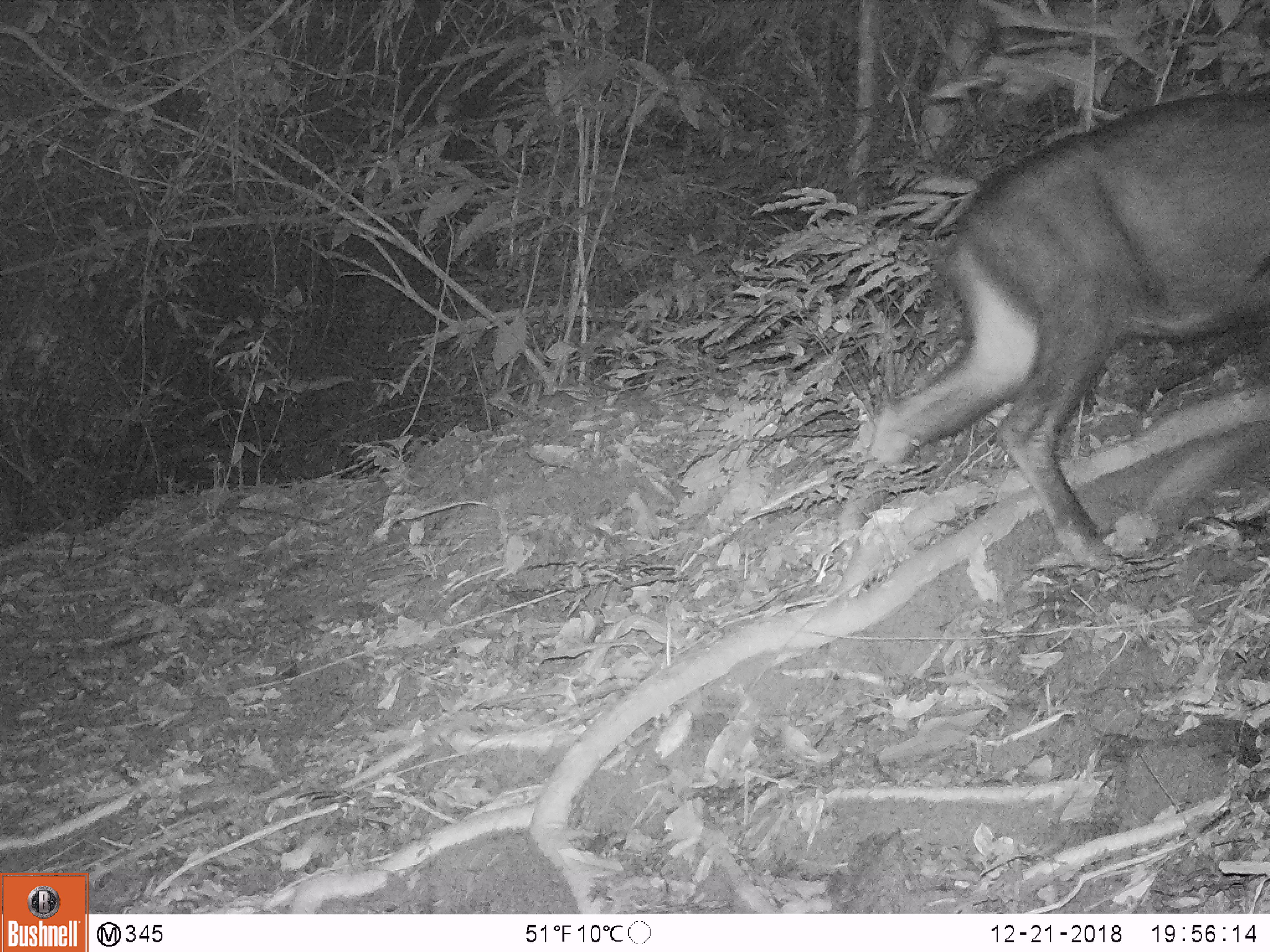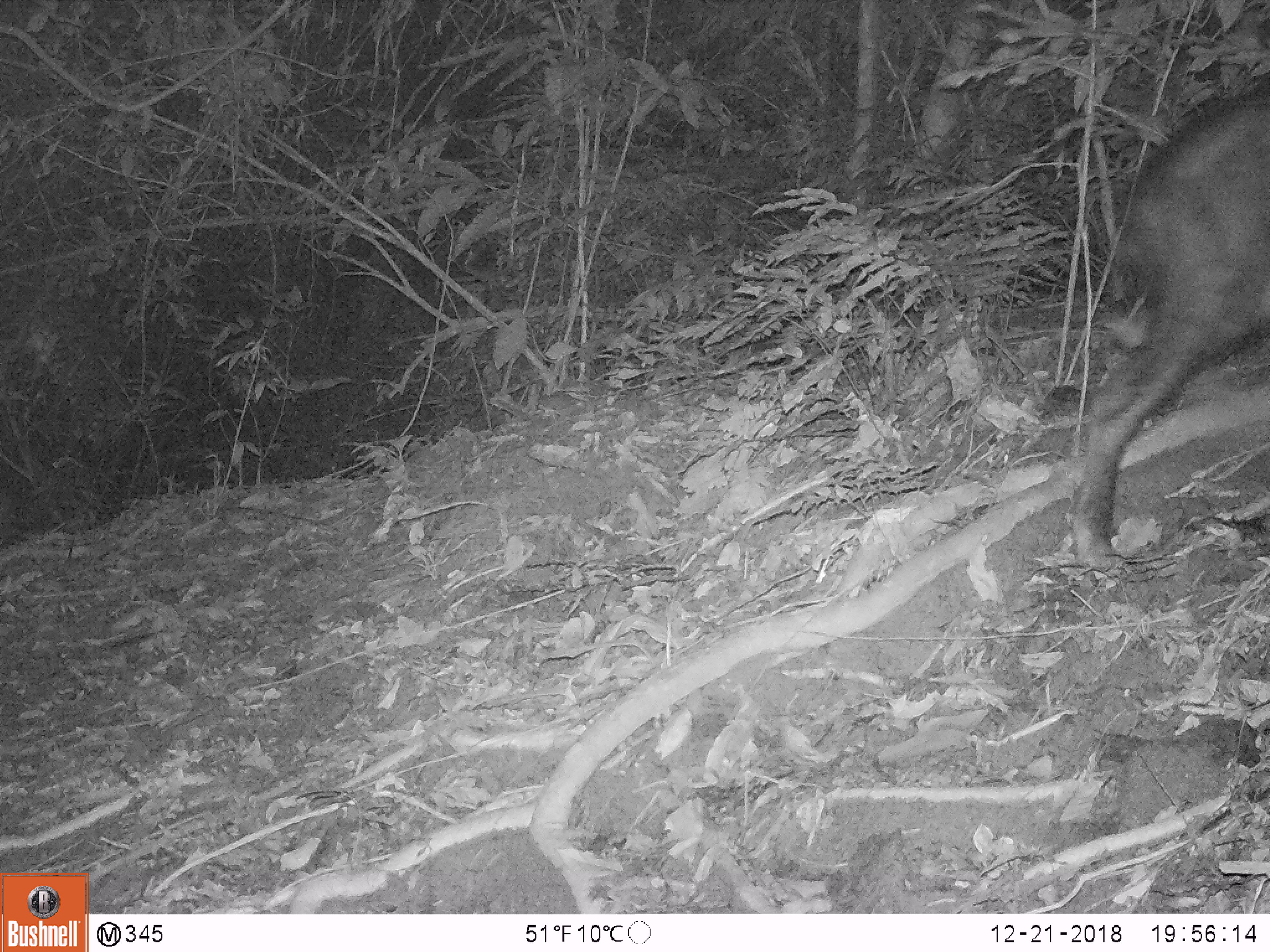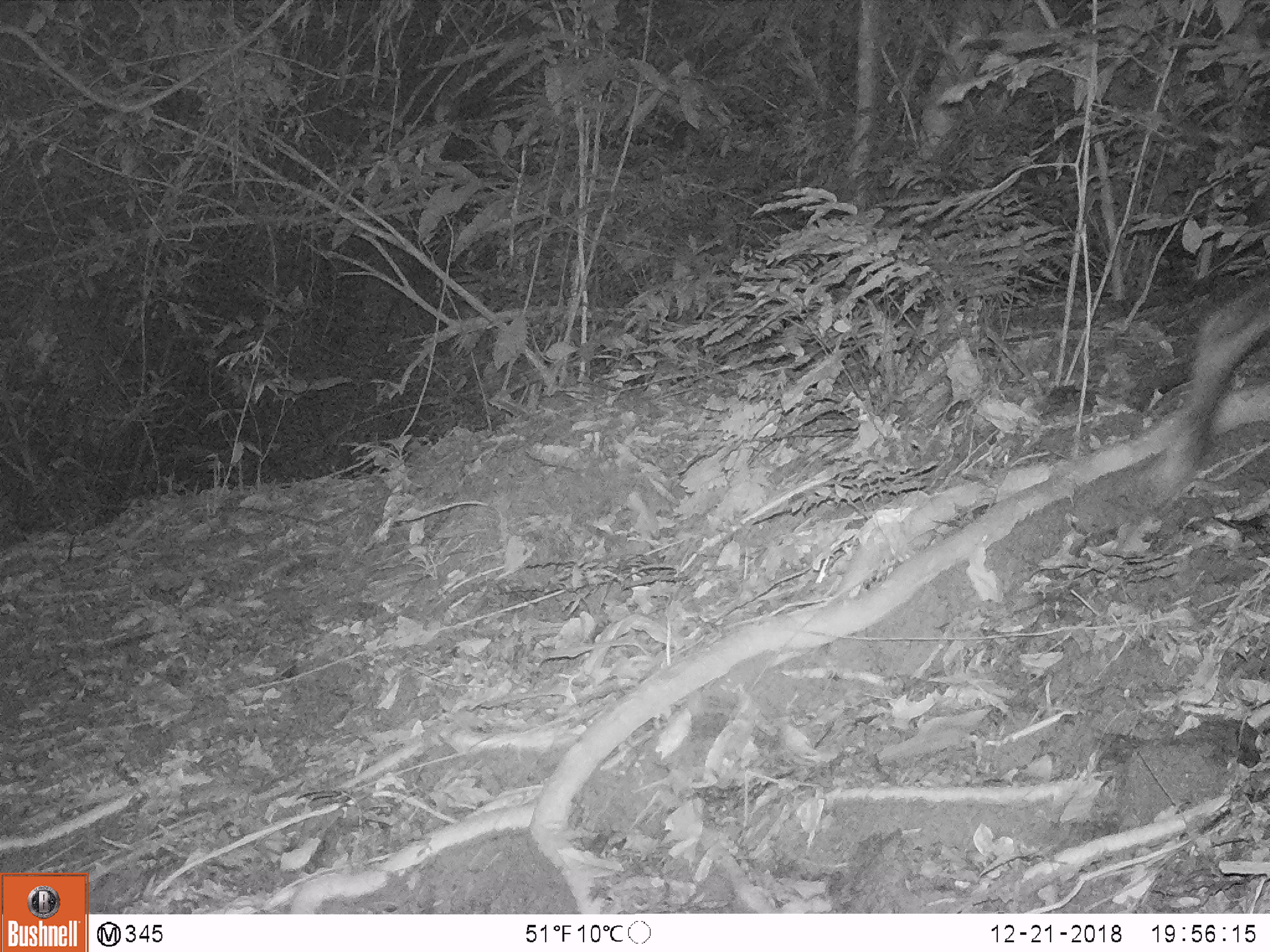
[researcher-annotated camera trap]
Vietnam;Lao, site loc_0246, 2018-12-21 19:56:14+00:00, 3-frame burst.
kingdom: Animalia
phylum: Chordata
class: Mammalia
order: Artiodactyla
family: Bovidae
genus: Capricornis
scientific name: Capricornis sumatraensis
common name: chinese serow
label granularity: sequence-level